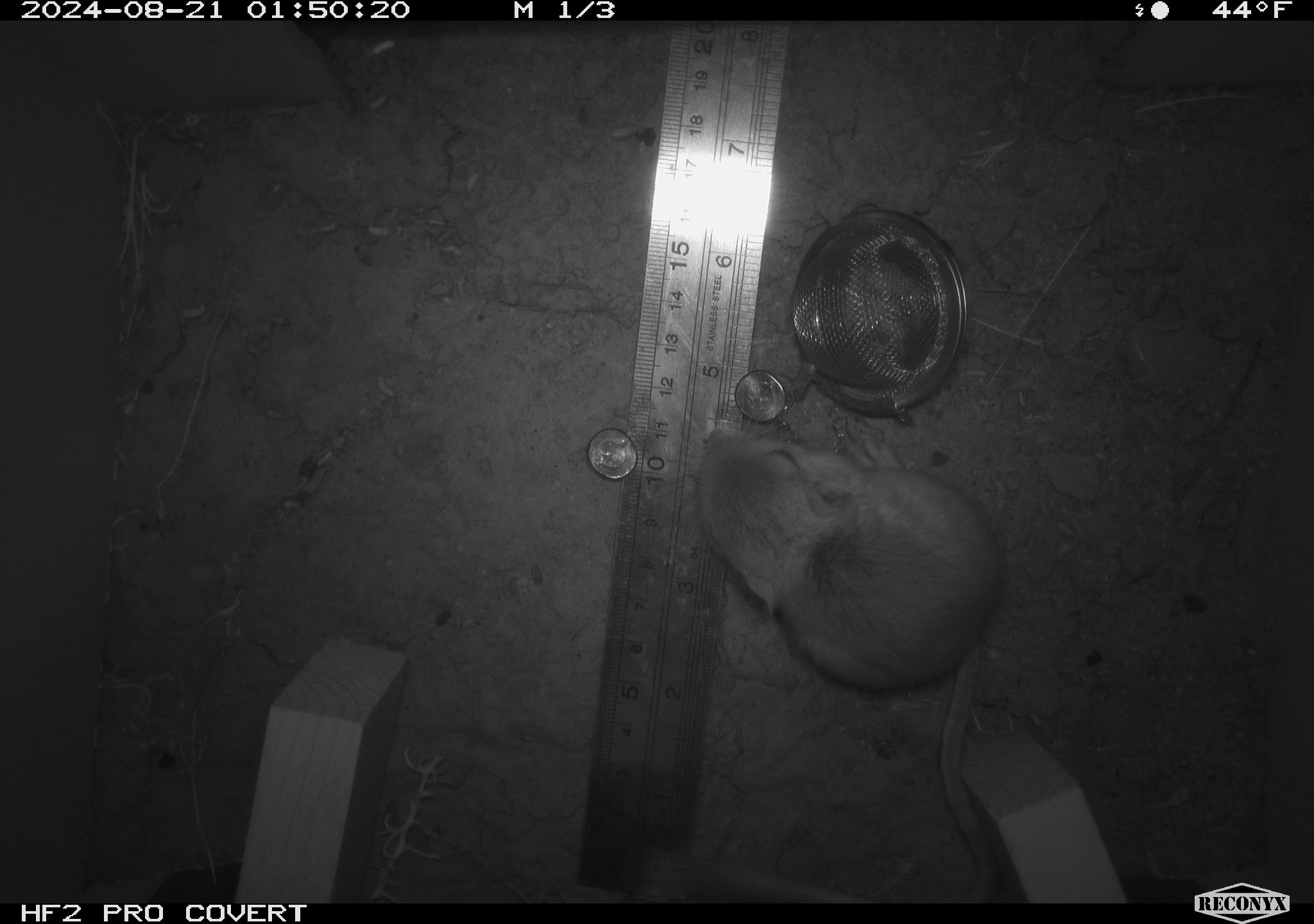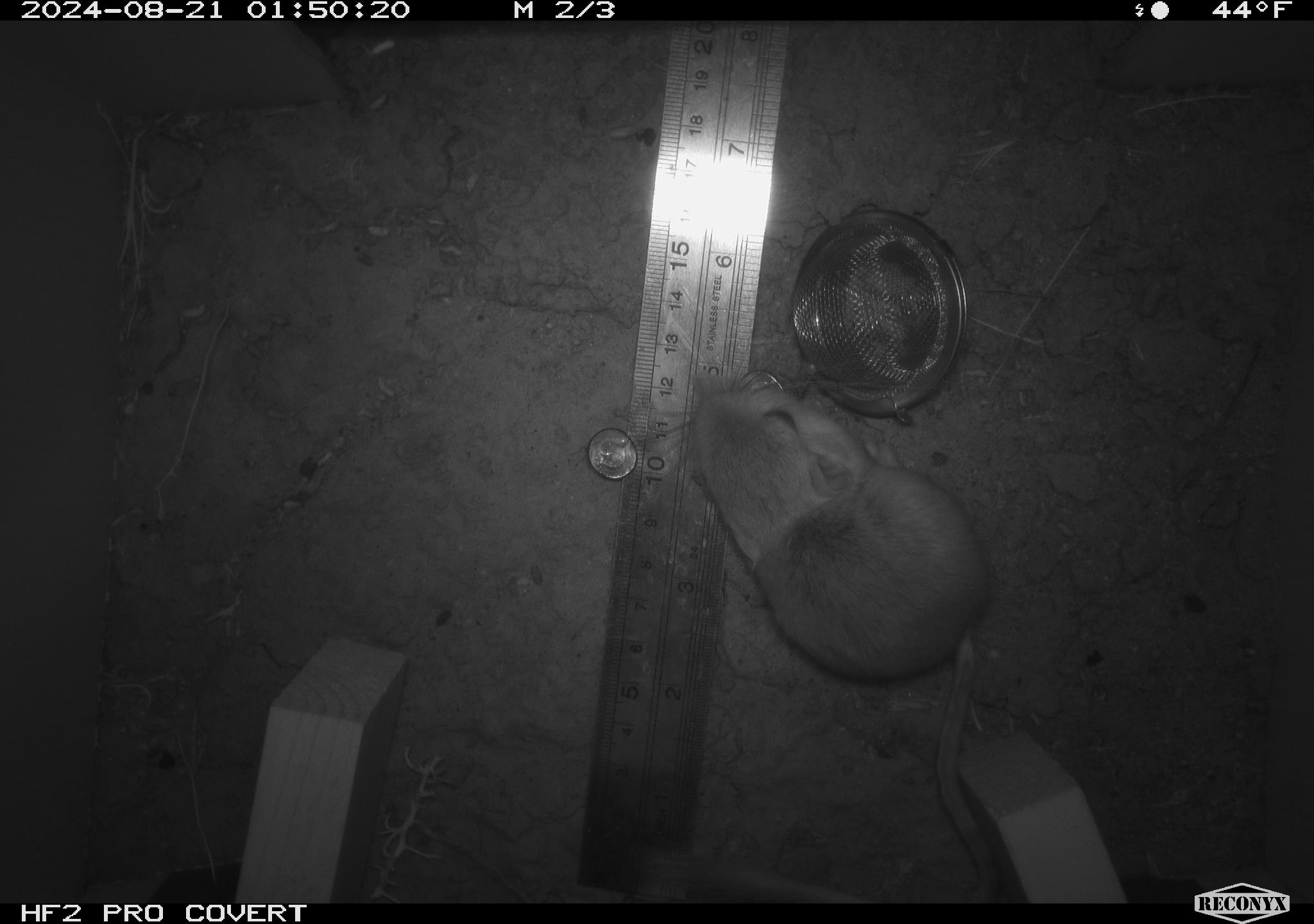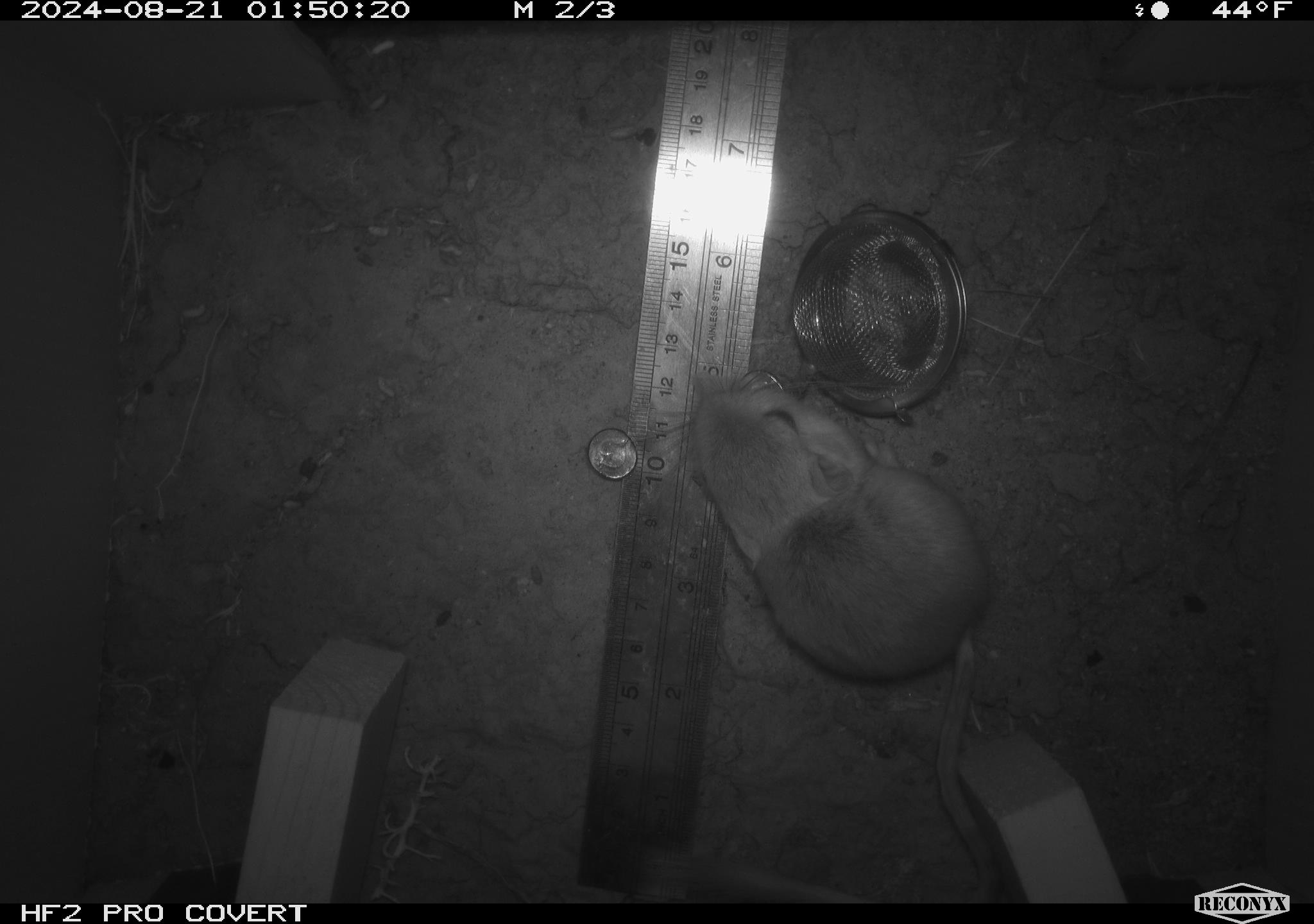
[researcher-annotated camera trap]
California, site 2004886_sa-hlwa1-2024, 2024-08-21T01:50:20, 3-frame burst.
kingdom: Animalia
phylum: Chordata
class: Mammalia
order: Rodentia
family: Heteromyidae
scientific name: Heteromyidae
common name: kangaroo rats and pocket mice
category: heteromyidae family